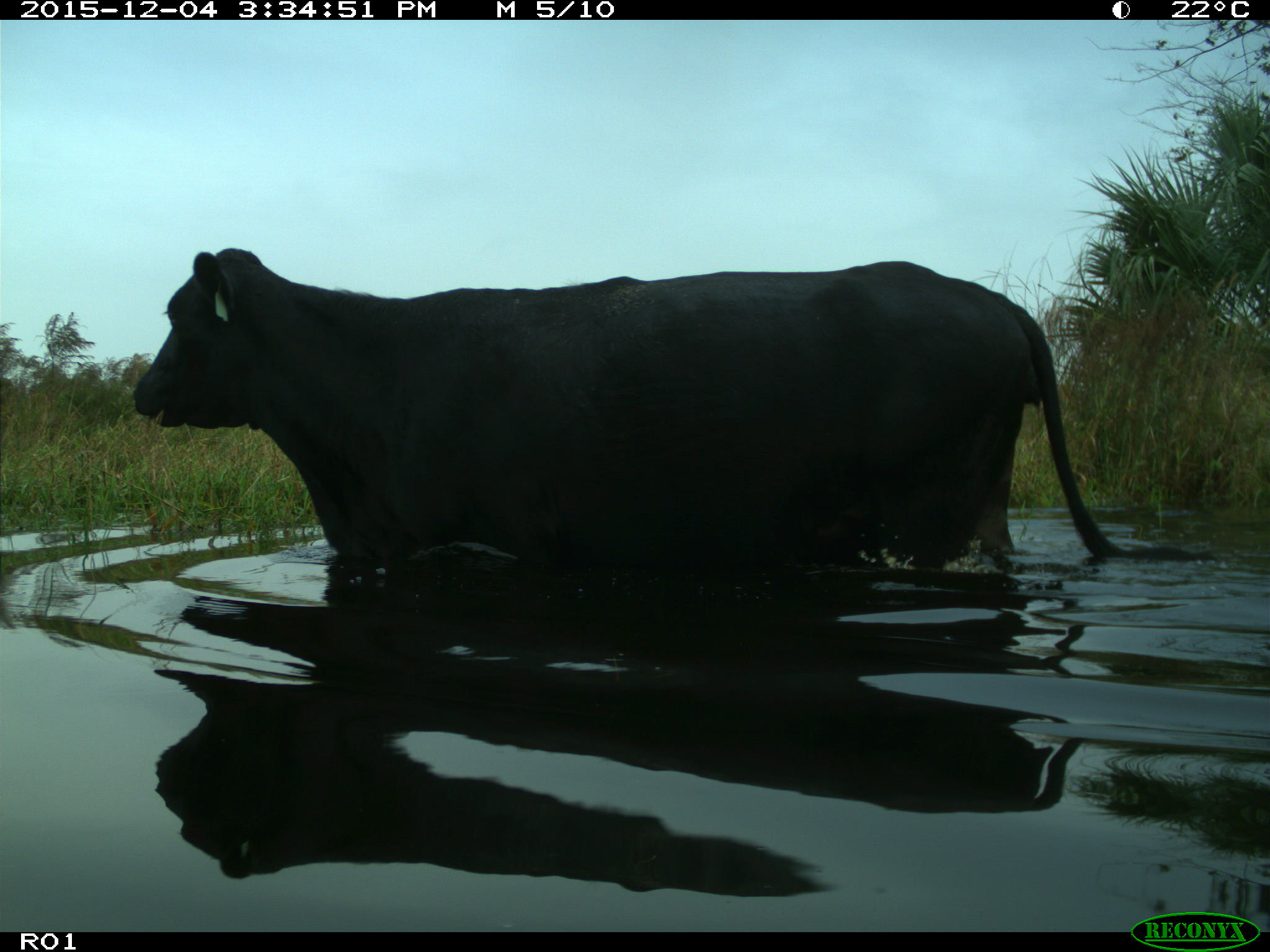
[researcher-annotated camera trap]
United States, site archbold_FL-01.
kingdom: Animalia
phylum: Chordata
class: Mammalia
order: Artiodactyla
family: Bovidae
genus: Bos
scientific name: Bos taurus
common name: domestic cow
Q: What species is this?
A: Bos taurus (domestic cow).